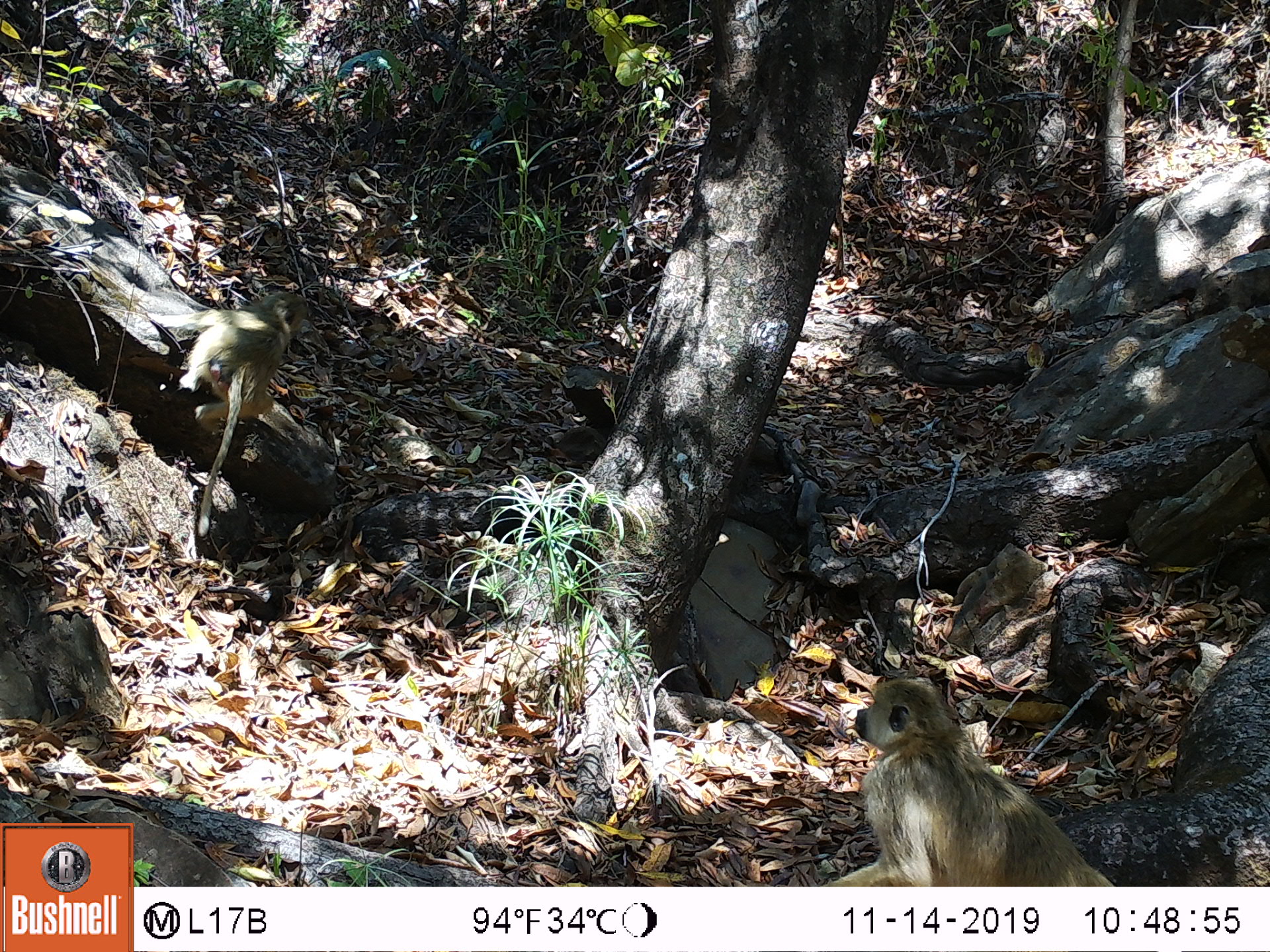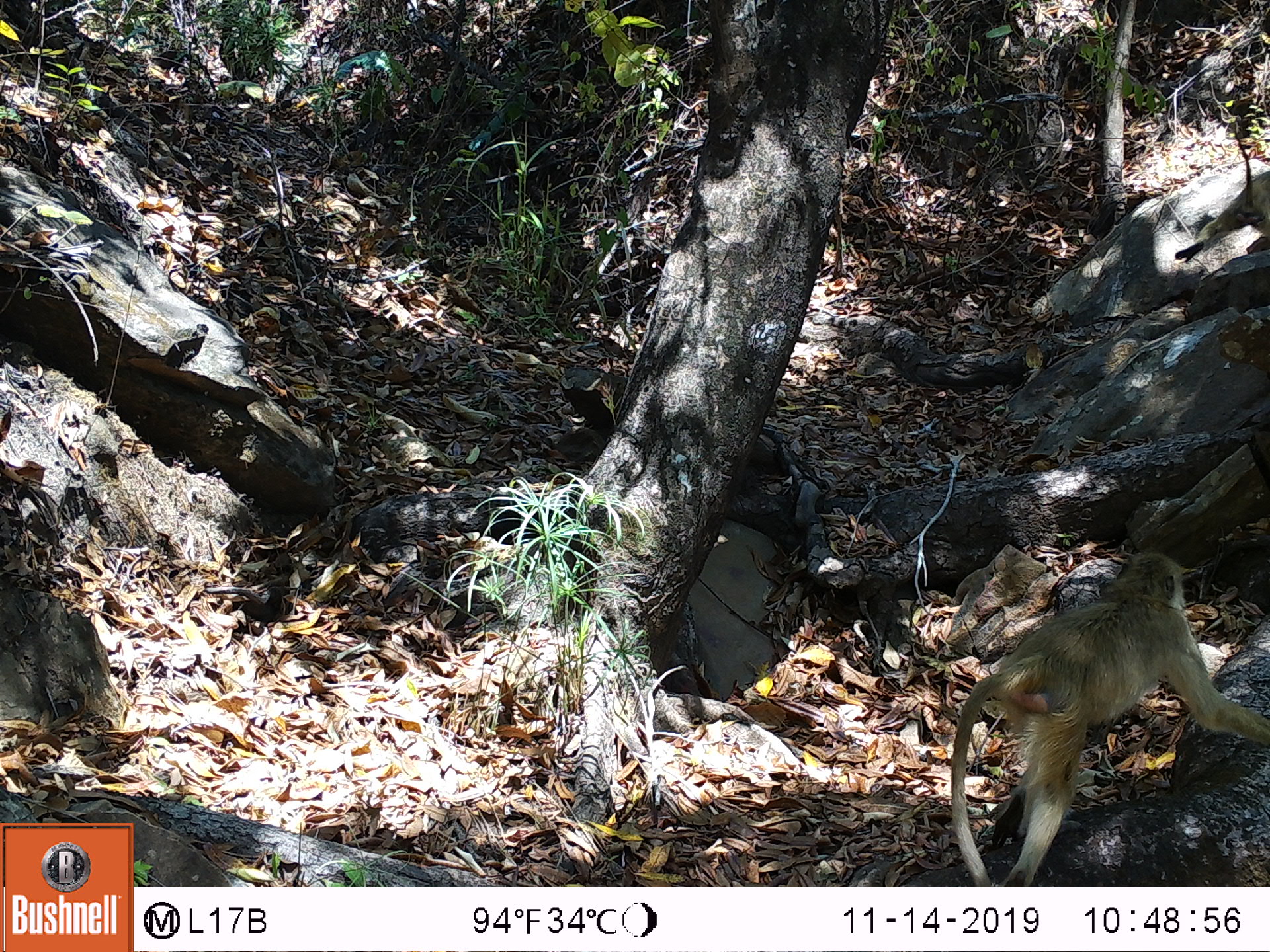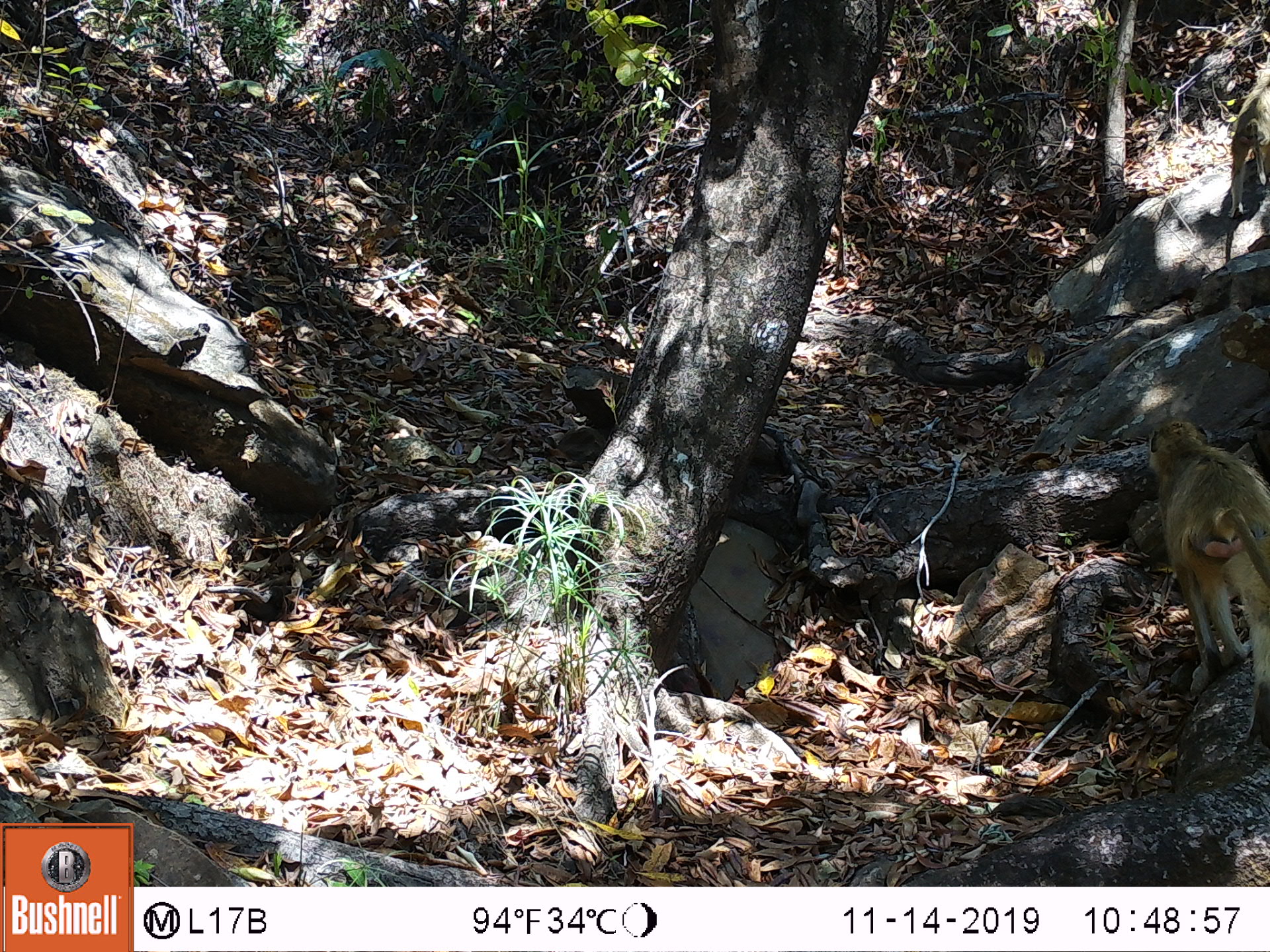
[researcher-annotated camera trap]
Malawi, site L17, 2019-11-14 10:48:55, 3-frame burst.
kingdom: Animalia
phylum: Chordata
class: Mammalia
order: Primates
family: Cercopithecidae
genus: Papio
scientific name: Papio cynocephalus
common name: yellow baboon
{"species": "yellow baboon (Papio cynocephalus)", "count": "2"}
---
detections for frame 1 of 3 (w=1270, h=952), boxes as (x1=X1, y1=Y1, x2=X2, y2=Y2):
yellow baboon: (x1=841, y1=670, x2=1098, y2=883); (x1=147, y1=281, x2=312, y2=538)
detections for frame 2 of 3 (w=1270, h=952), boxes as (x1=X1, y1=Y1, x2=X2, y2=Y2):
yellow baboon: (x1=939, y1=552, x2=1260, y2=882)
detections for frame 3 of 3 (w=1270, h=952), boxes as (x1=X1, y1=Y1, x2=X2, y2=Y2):
yellow baboon: (x1=1142, y1=412, x2=1262, y2=735); (x1=1222, y1=72, x2=1262, y2=281)